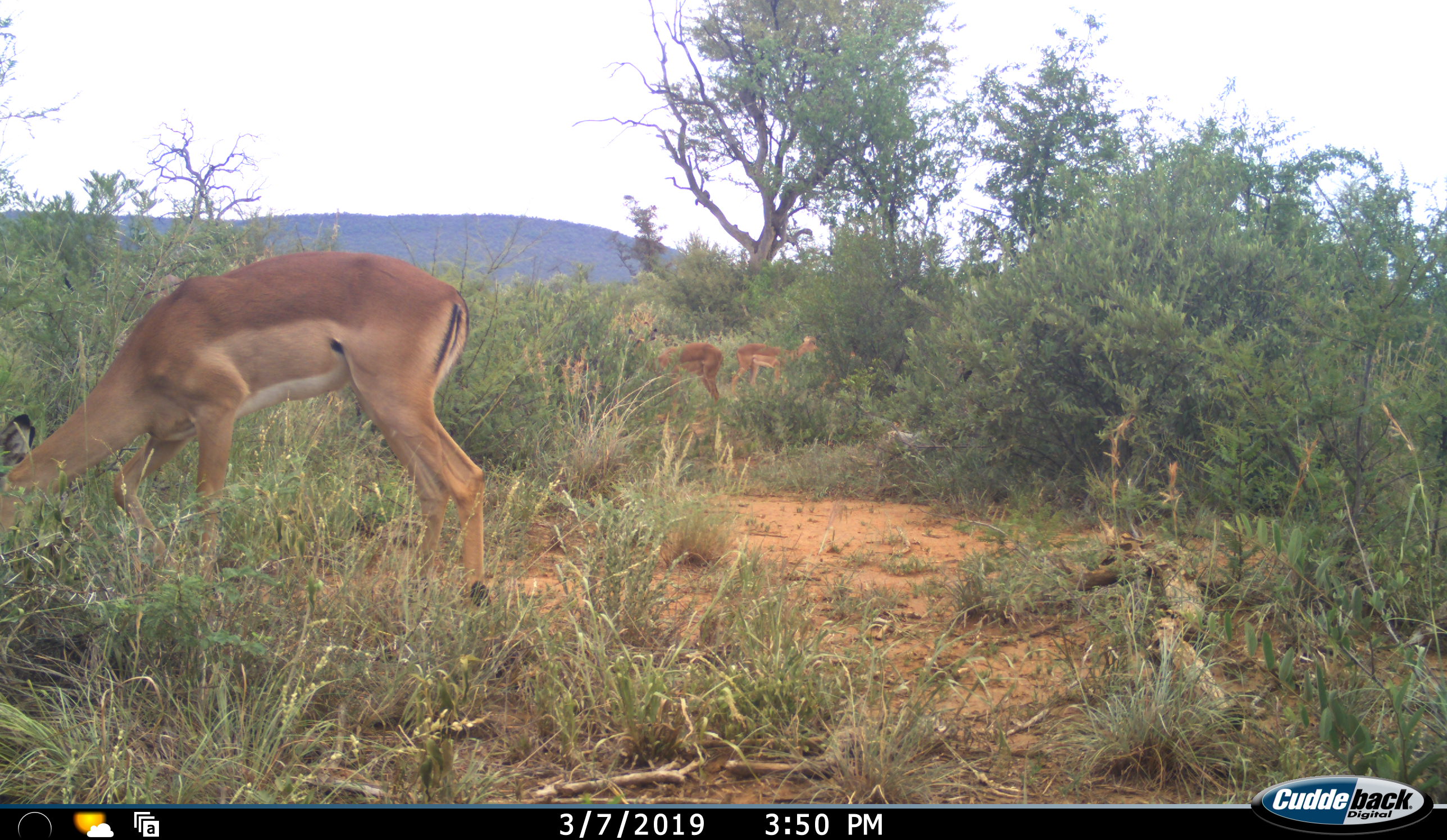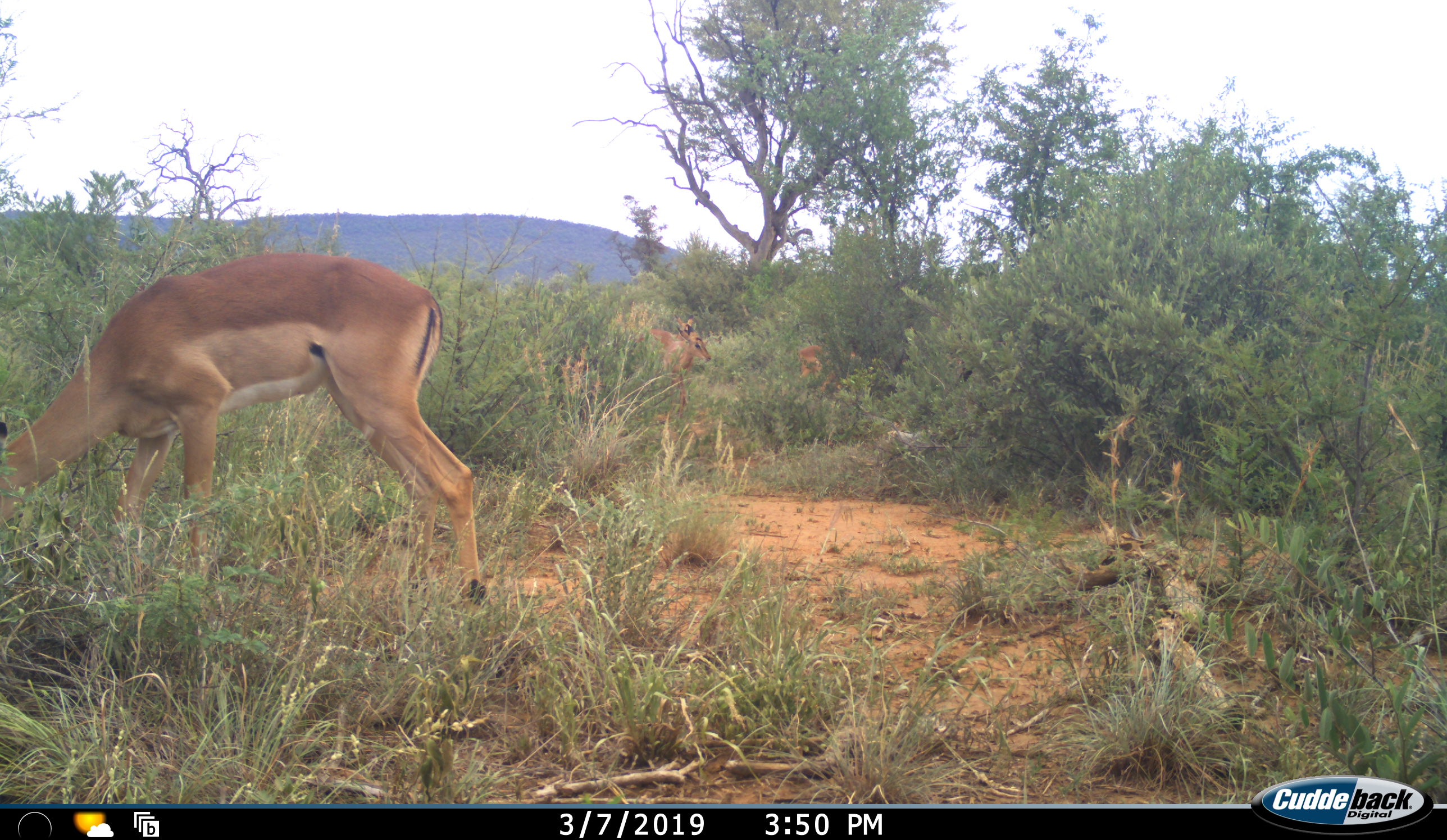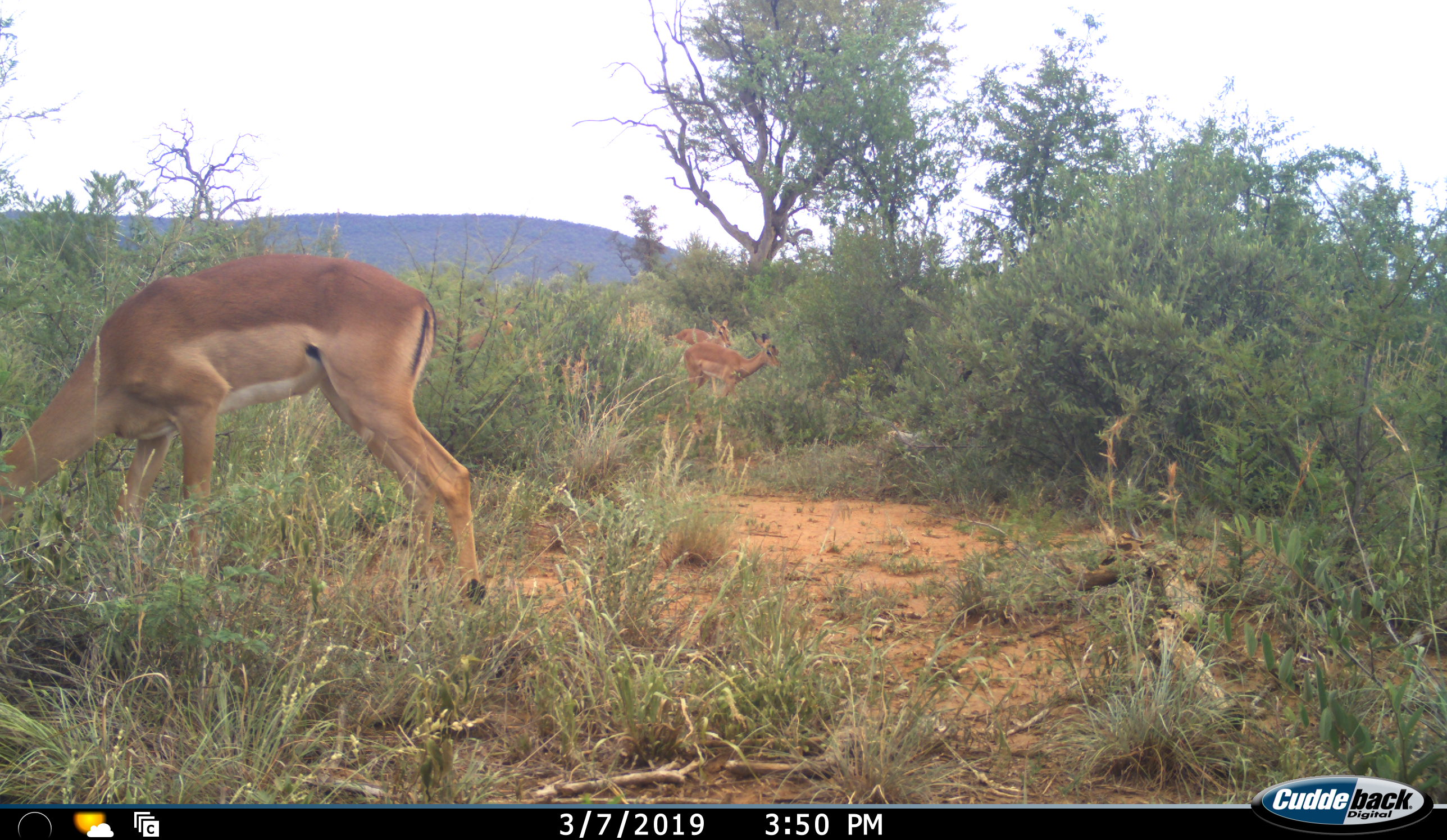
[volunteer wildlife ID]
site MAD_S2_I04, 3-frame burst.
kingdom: Animalia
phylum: Chordata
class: Mammalia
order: Artiodactyla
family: Bovidae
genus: Aepyceros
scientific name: Aepyceros melampus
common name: impala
Impala (Aepyceros melampus), count 4. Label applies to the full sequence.